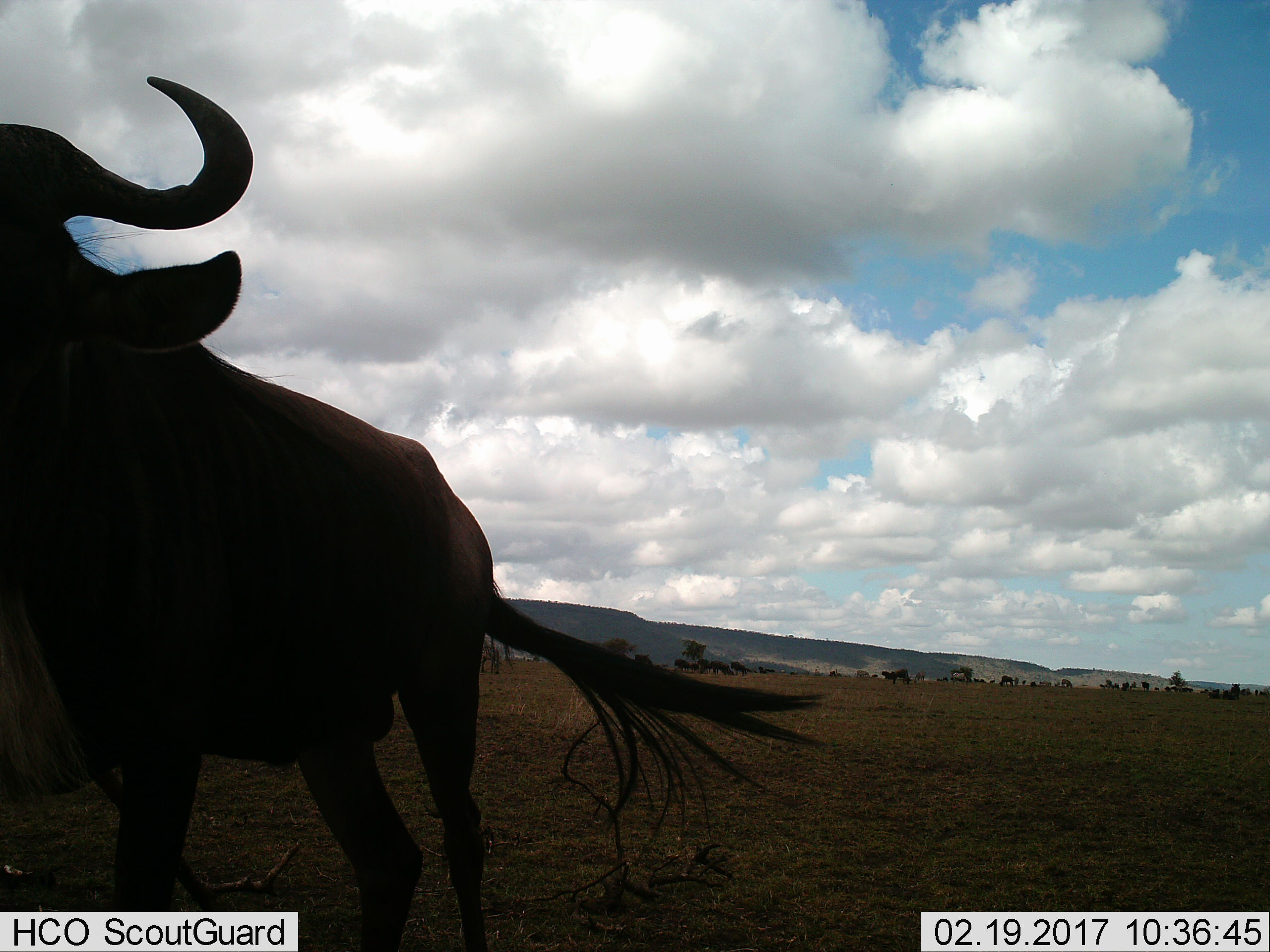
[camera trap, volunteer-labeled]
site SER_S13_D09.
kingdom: Animalia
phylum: Chordata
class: Mammalia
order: Artiodactyla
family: Bovidae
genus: Connochaetes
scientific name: Connochaetes taurinus taurinus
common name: blue wildebeest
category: wildebeestblue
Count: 11-50.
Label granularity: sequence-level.